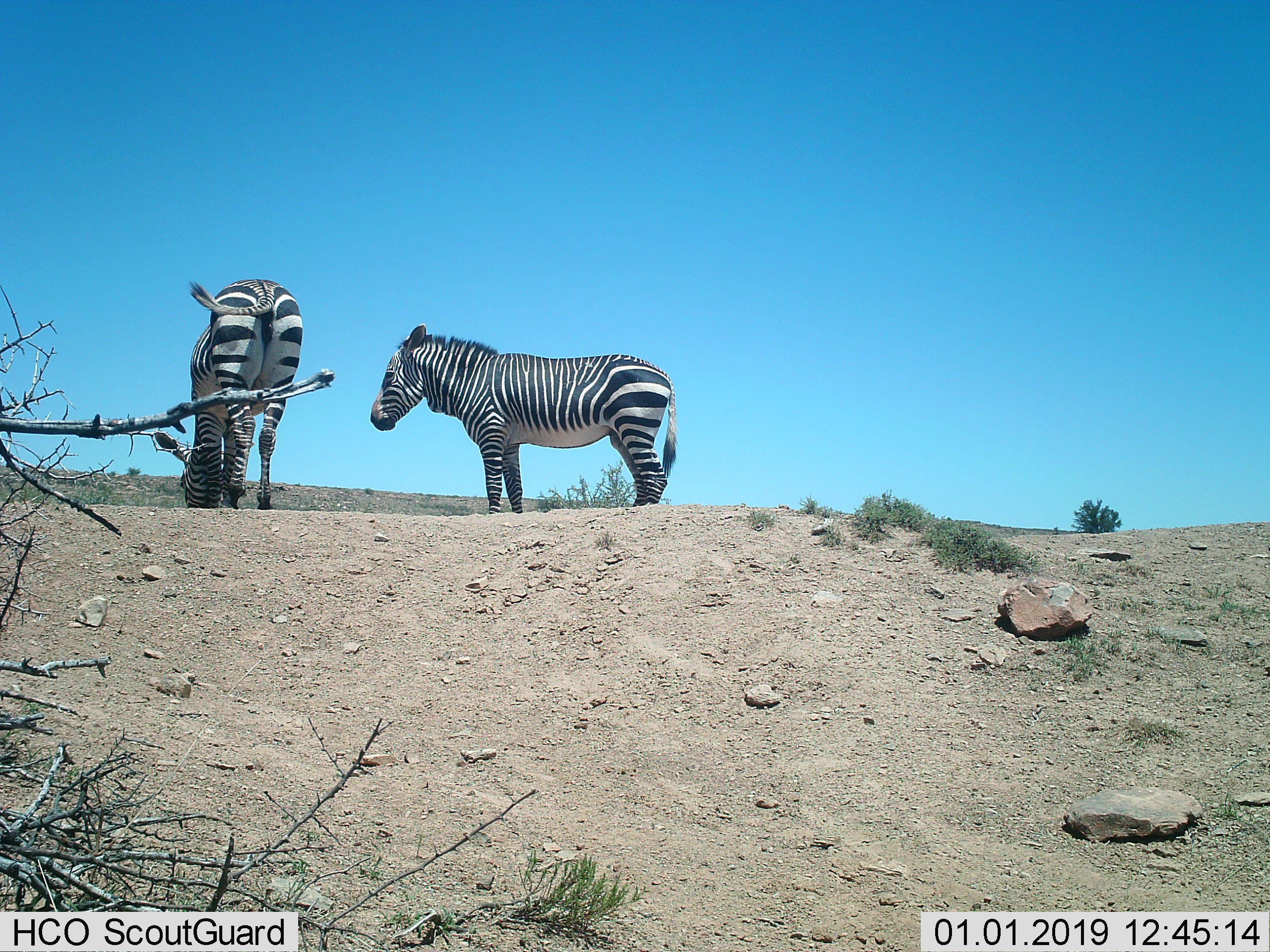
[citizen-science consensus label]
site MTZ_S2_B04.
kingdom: Animalia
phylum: Chordata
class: Mammalia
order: Perissodactyla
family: Equidae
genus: Equus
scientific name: Equus zebra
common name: mountain zebra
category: zebramountain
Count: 2.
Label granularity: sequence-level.